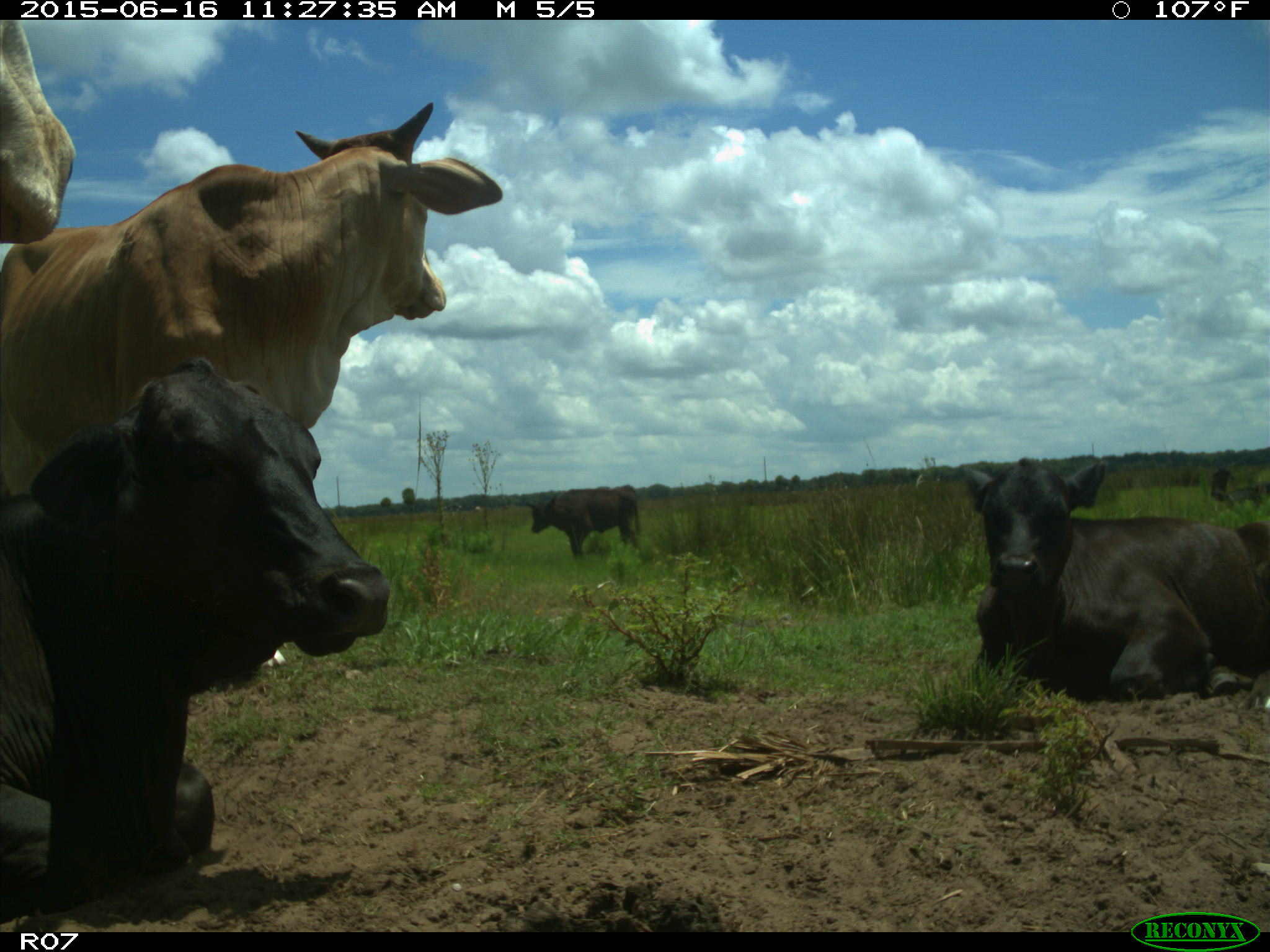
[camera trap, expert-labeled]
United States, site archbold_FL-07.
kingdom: Animalia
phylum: Chordata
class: Mammalia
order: Artiodactyla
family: Bovidae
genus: Bos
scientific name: Bos taurus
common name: domestic cow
Bos taurus (domestic cow).